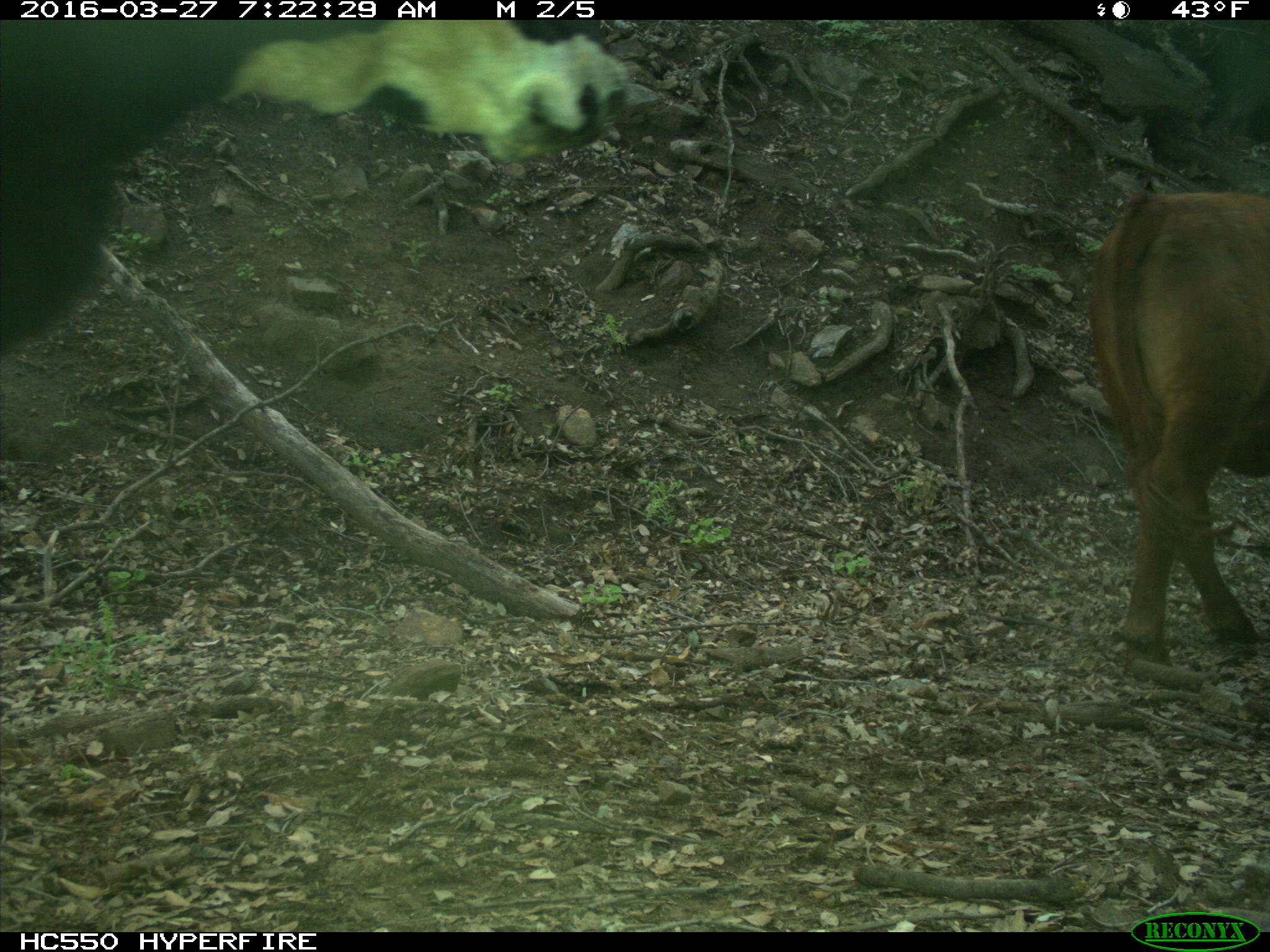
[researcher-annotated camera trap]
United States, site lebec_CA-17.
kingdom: Animalia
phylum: Chordata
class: Mammalia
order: Artiodactyla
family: Bovidae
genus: Bos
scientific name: Bos taurus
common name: domestic cow